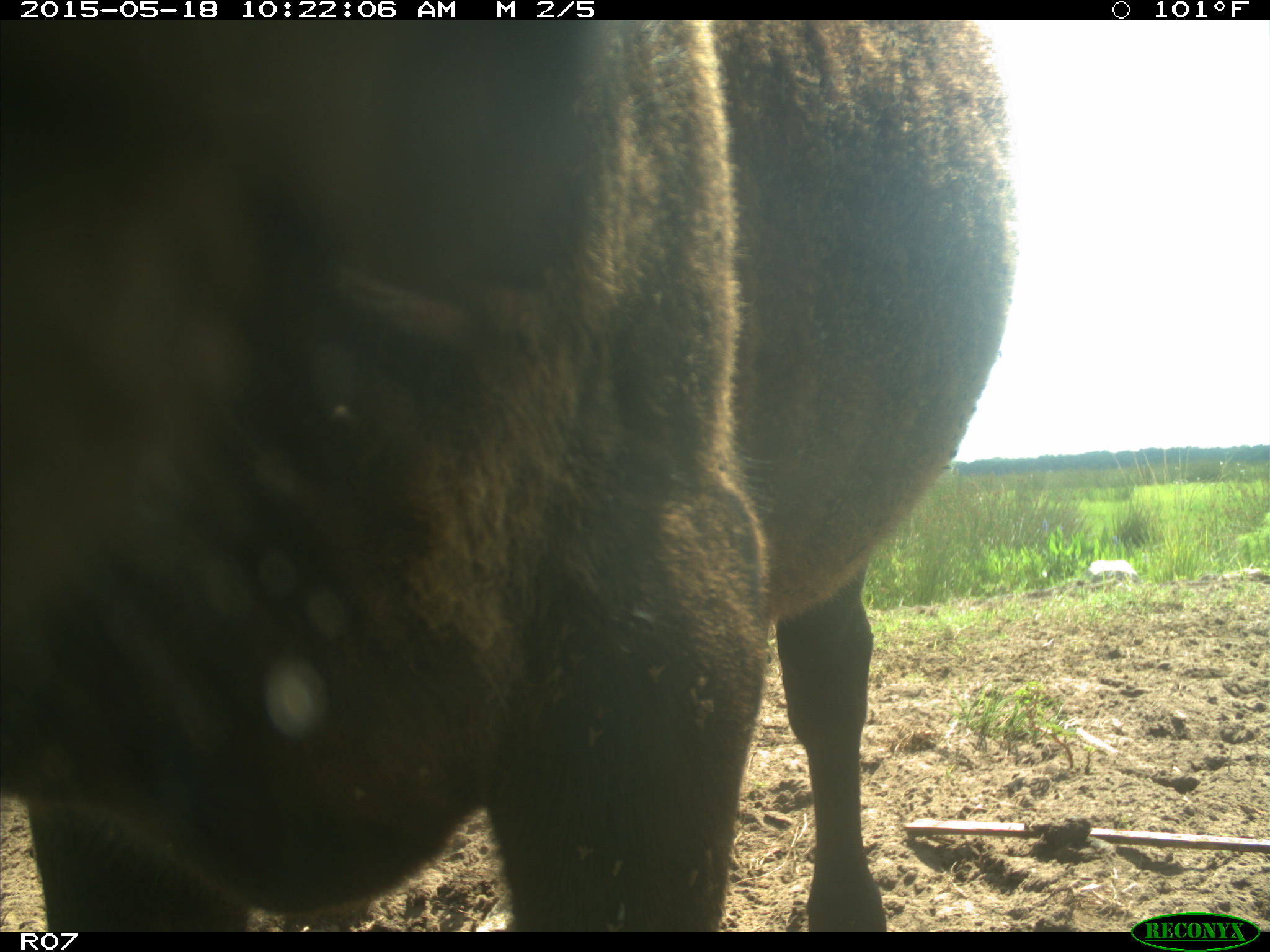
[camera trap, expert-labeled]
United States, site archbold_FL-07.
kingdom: Animalia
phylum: Chordata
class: Mammalia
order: Artiodactyla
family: Bovidae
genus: Bos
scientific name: Bos taurus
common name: domestic cow